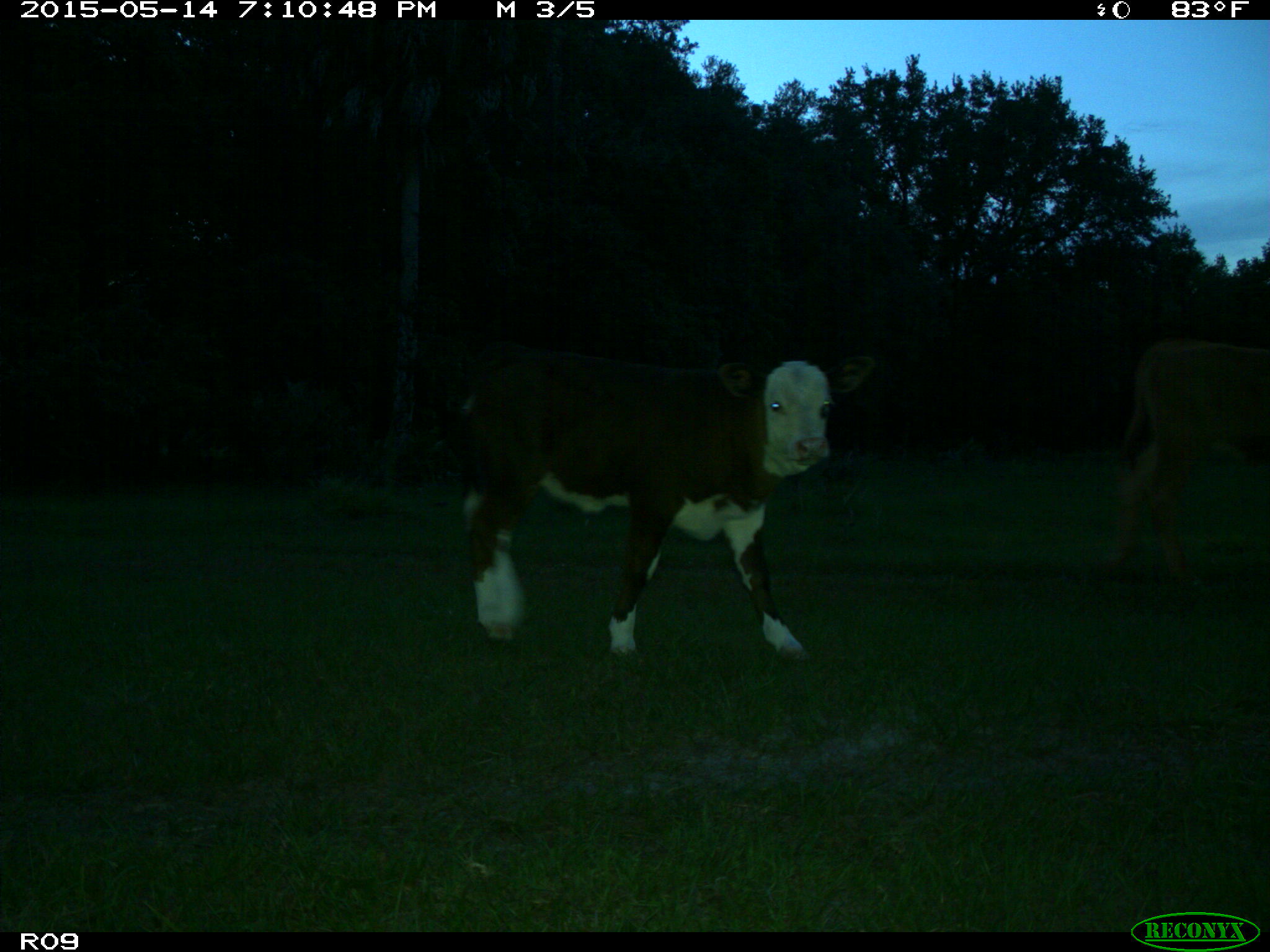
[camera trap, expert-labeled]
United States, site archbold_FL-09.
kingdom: Animalia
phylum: Chordata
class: Mammalia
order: Artiodactyla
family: Bovidae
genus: Bos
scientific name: Bos taurus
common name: domestic cow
Bos taurus (domestic cow).